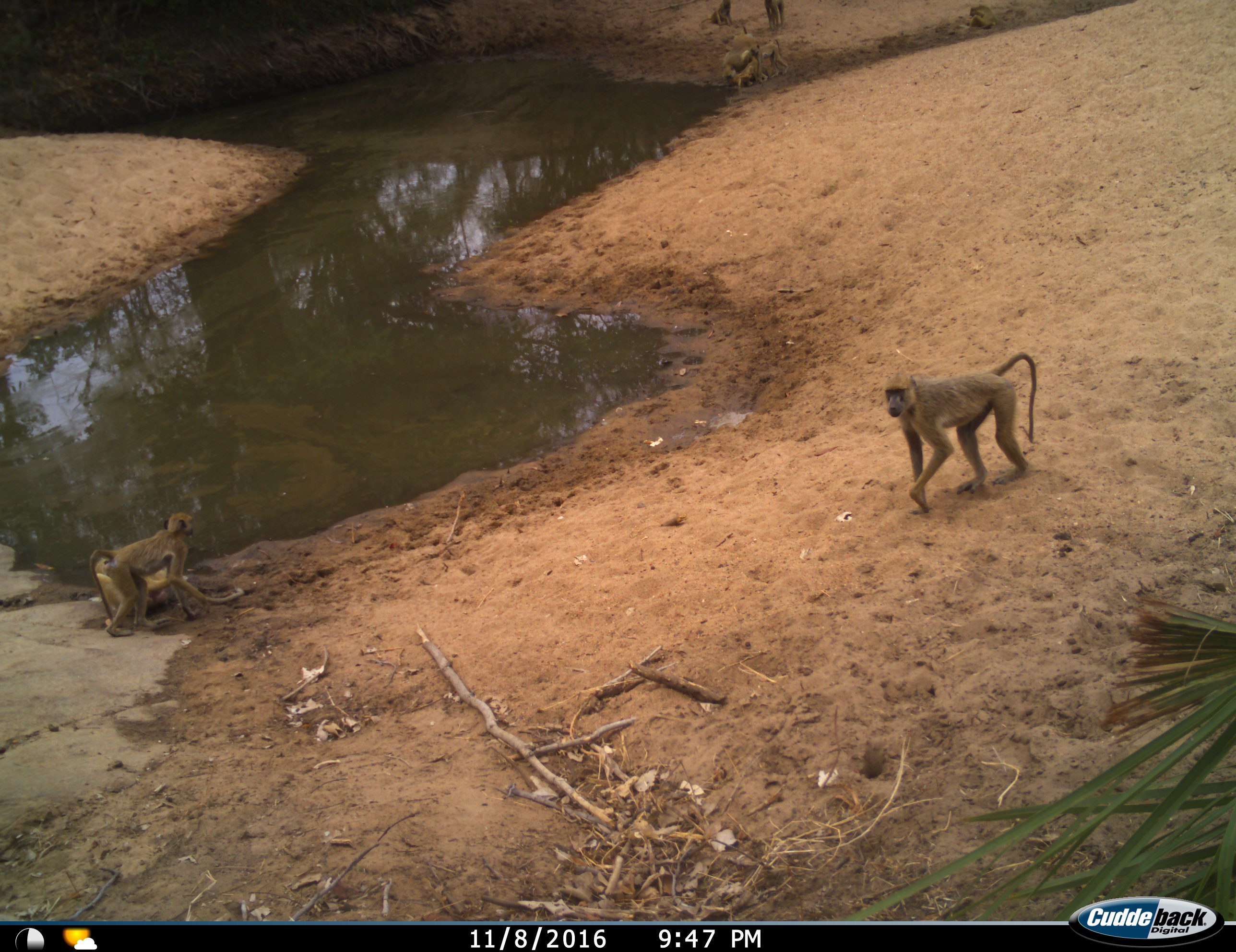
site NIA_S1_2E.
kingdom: Animalia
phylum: Chordata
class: Mammalia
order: Primates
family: Cercopithecidae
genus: Papio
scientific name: Papio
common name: baboon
Baboon (Papio), count 7. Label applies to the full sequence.